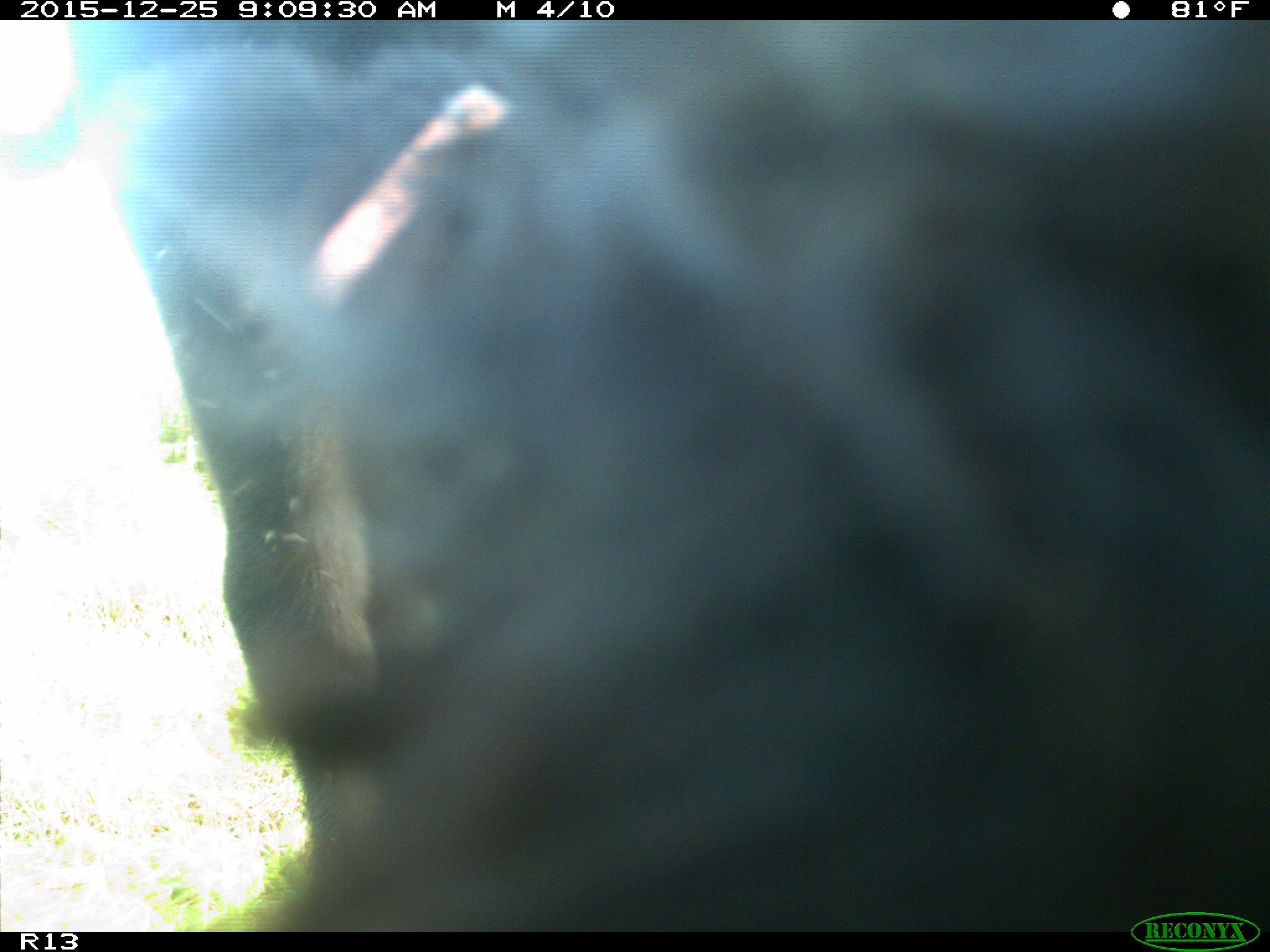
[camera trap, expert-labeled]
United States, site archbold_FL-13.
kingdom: Animalia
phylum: Chordata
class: Mammalia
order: Artiodactyla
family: Bovidae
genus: Bos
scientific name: Bos taurus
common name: domestic cow